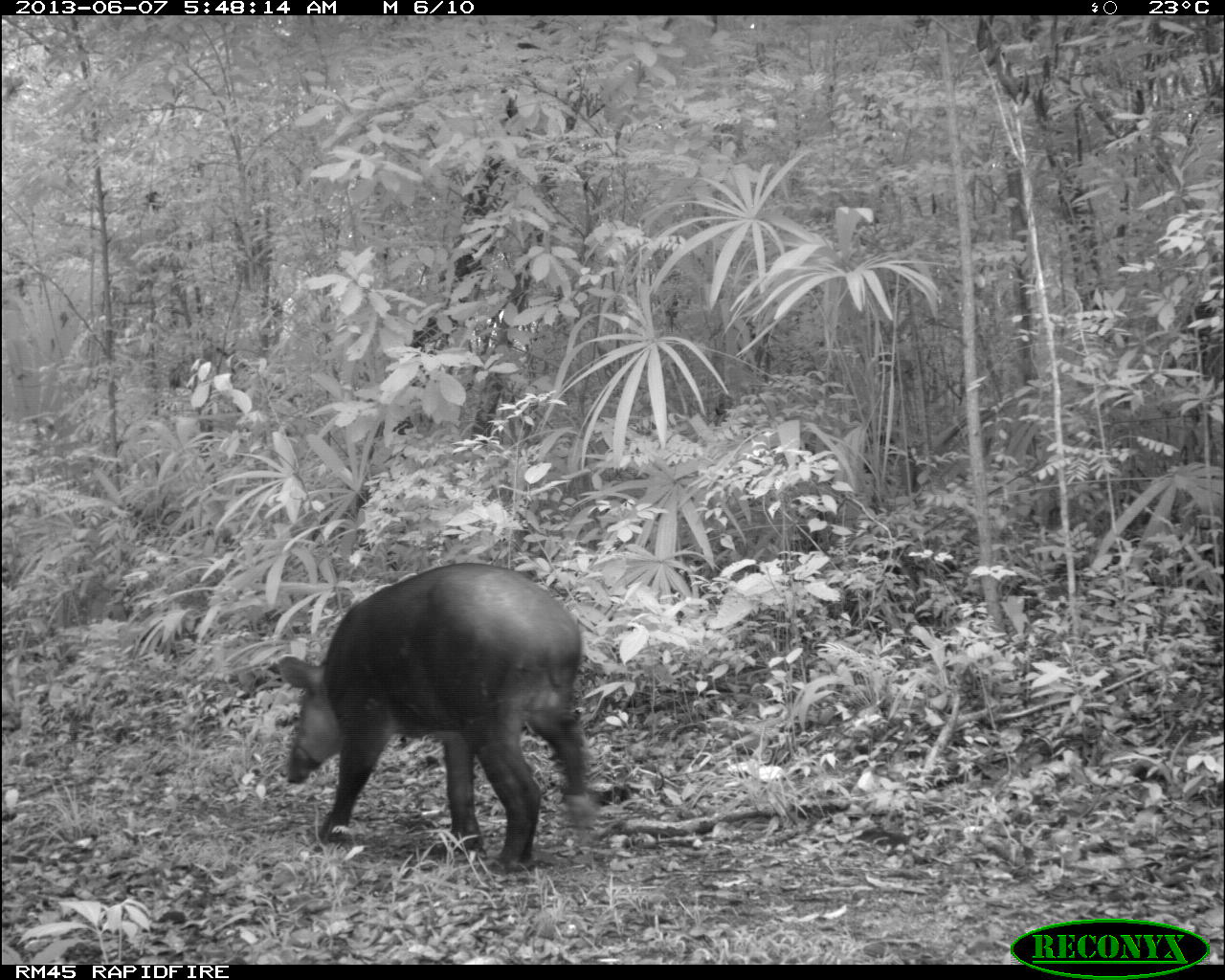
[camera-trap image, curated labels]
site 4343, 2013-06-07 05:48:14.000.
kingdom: Animalia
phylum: Chordata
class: Mammalia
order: Perissodactyla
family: Tapiridae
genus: Tapirus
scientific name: Tapirus bairdii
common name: baird's tapir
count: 1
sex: male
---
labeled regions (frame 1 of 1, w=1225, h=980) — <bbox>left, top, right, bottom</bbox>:
tapirus bairdii: <bbox>277, 560, 601, 874</bbox>